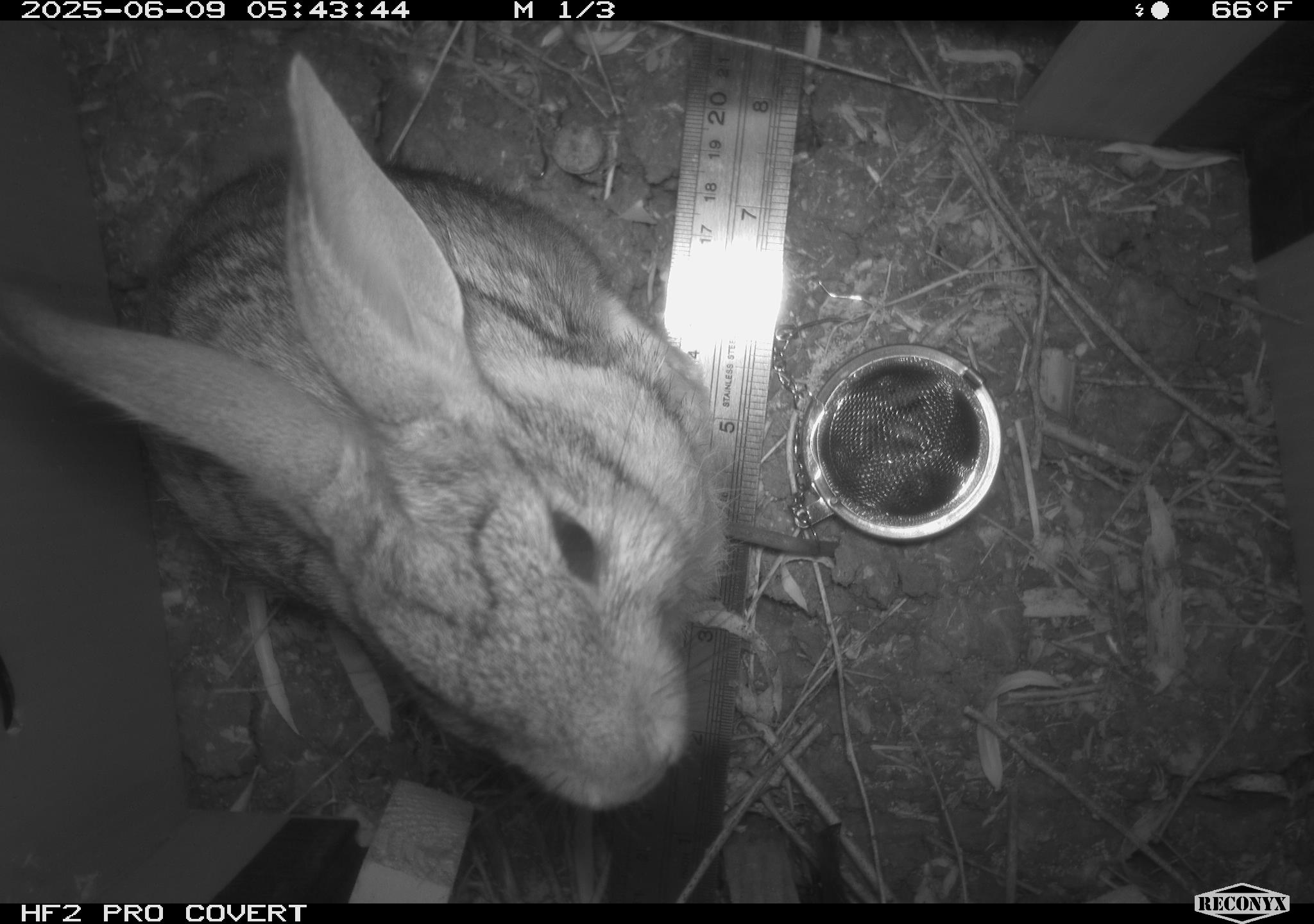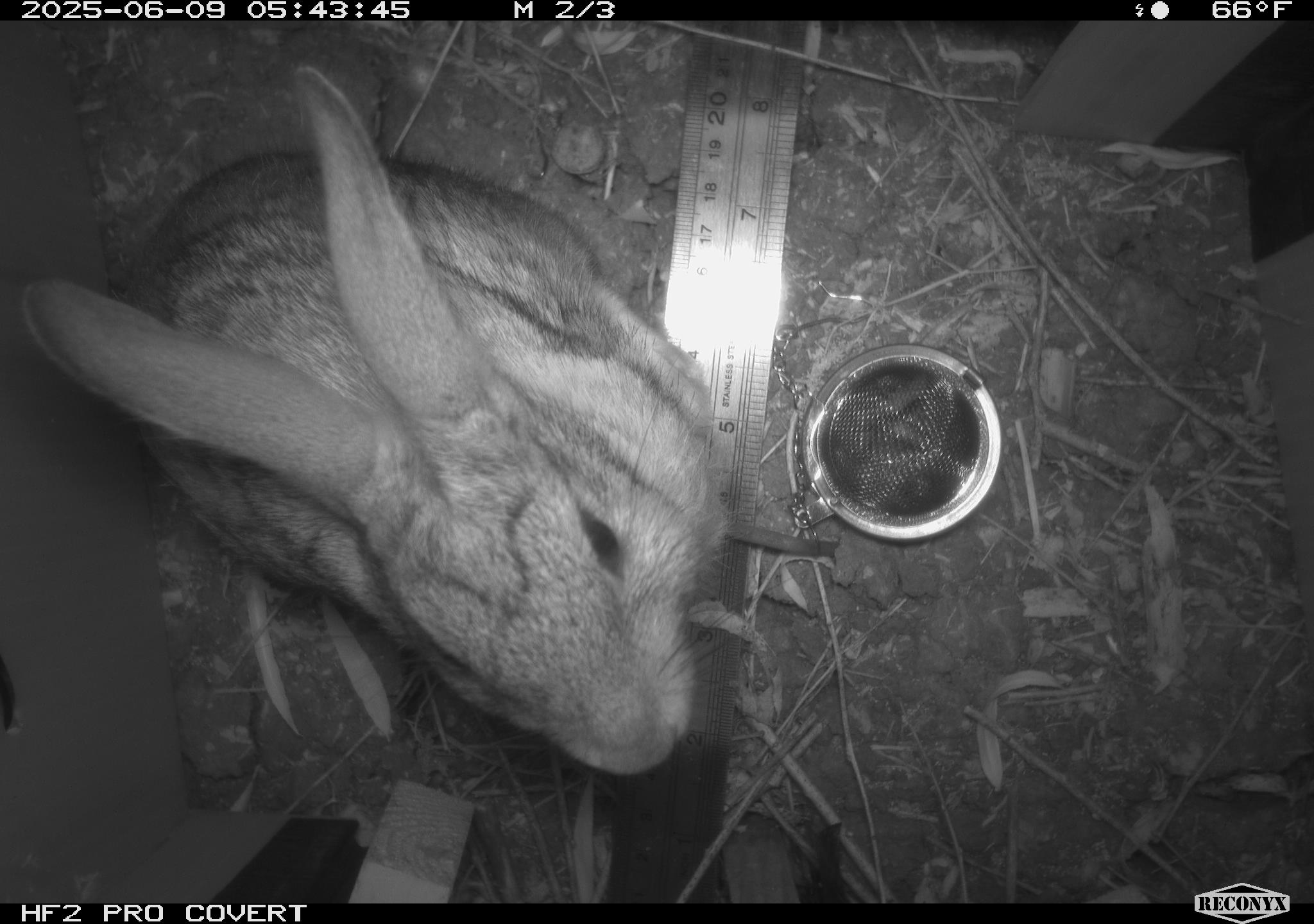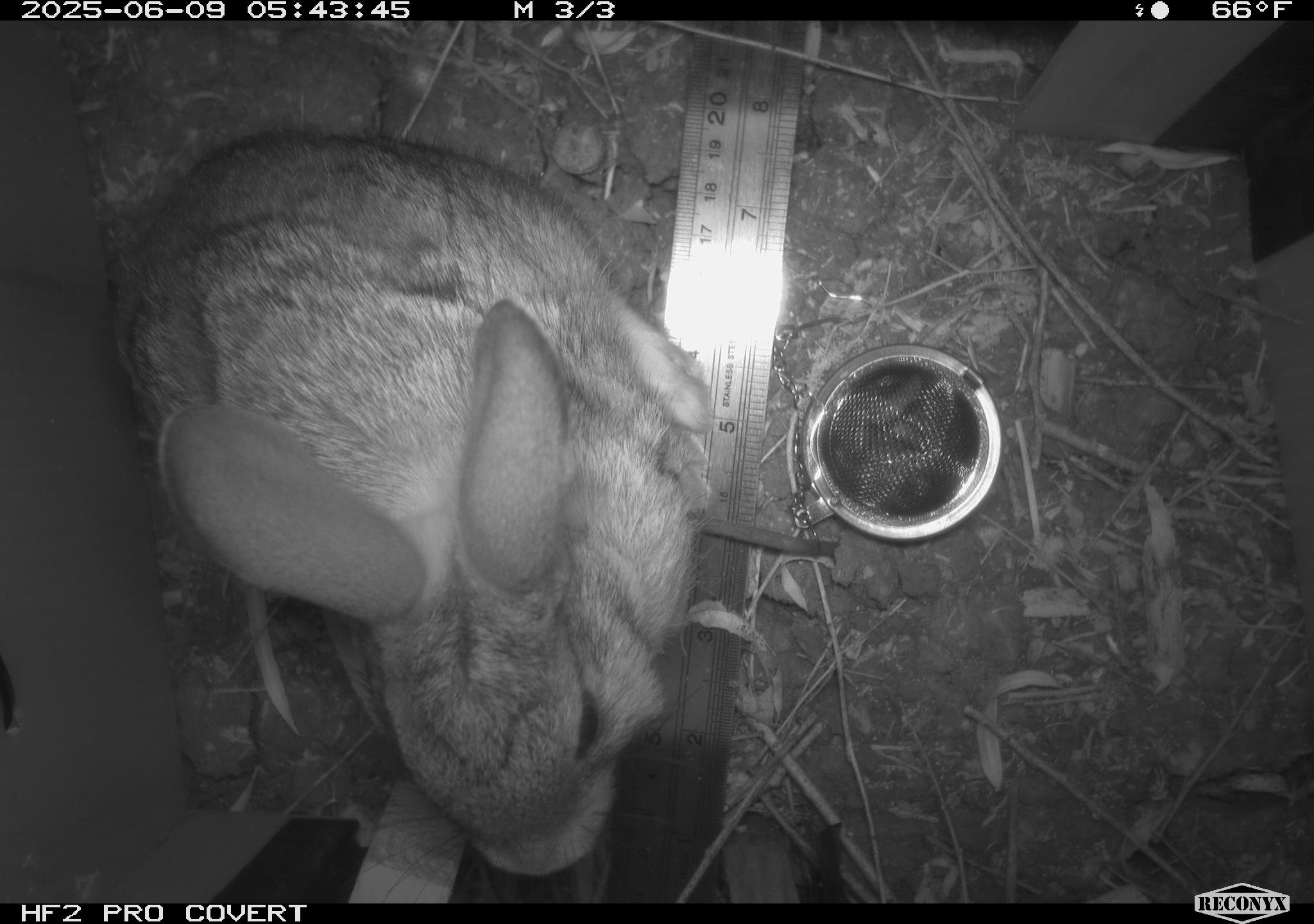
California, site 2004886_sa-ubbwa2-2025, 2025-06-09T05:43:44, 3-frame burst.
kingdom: Animalia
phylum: Chordata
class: Mammalia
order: Lagomorpha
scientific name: Lagomorpha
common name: hares, rabbits, and pikas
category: lagomorpha order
Lagomorpha order (hares, rabbits, and pikas) (Lagomorpha).